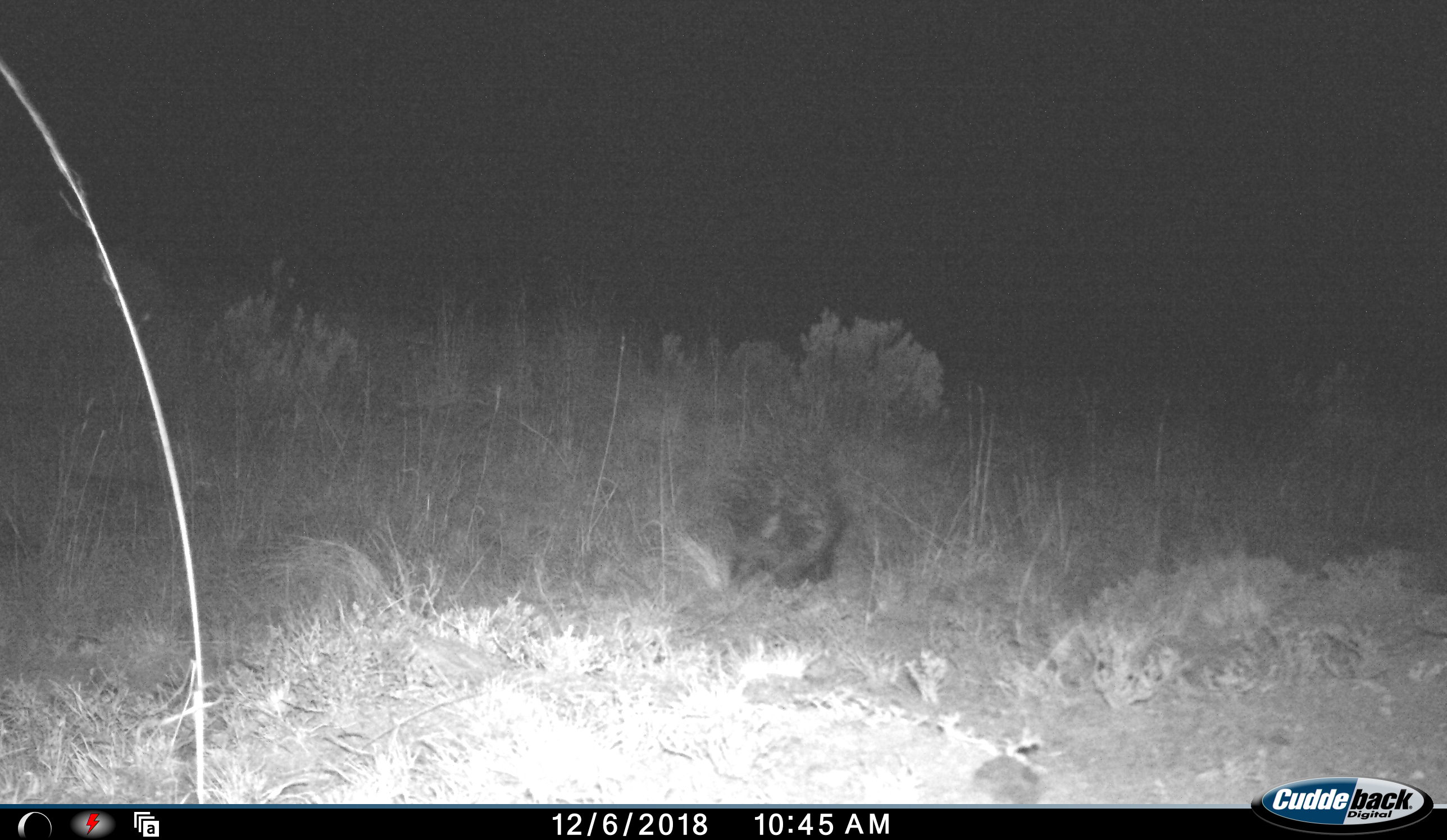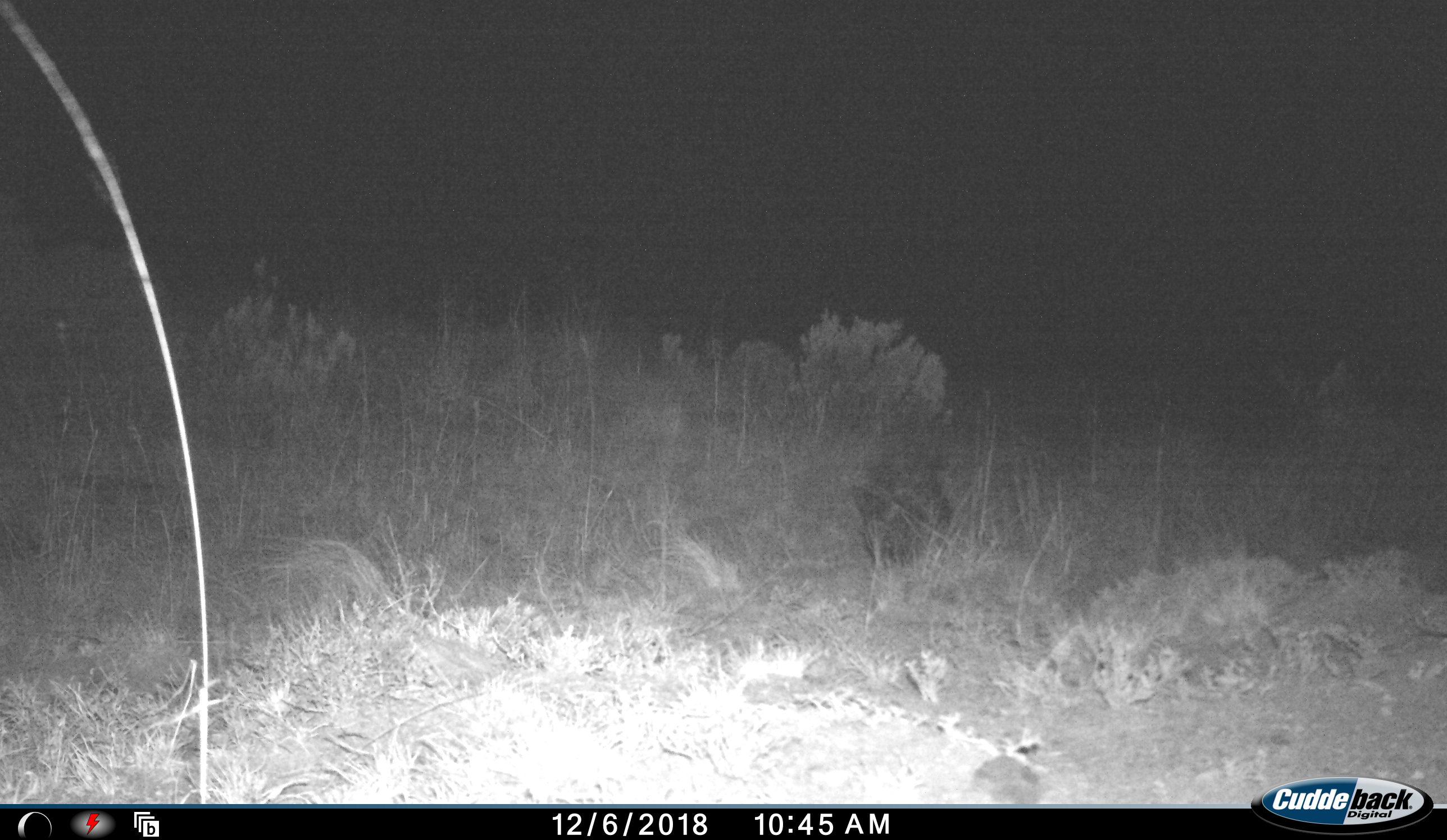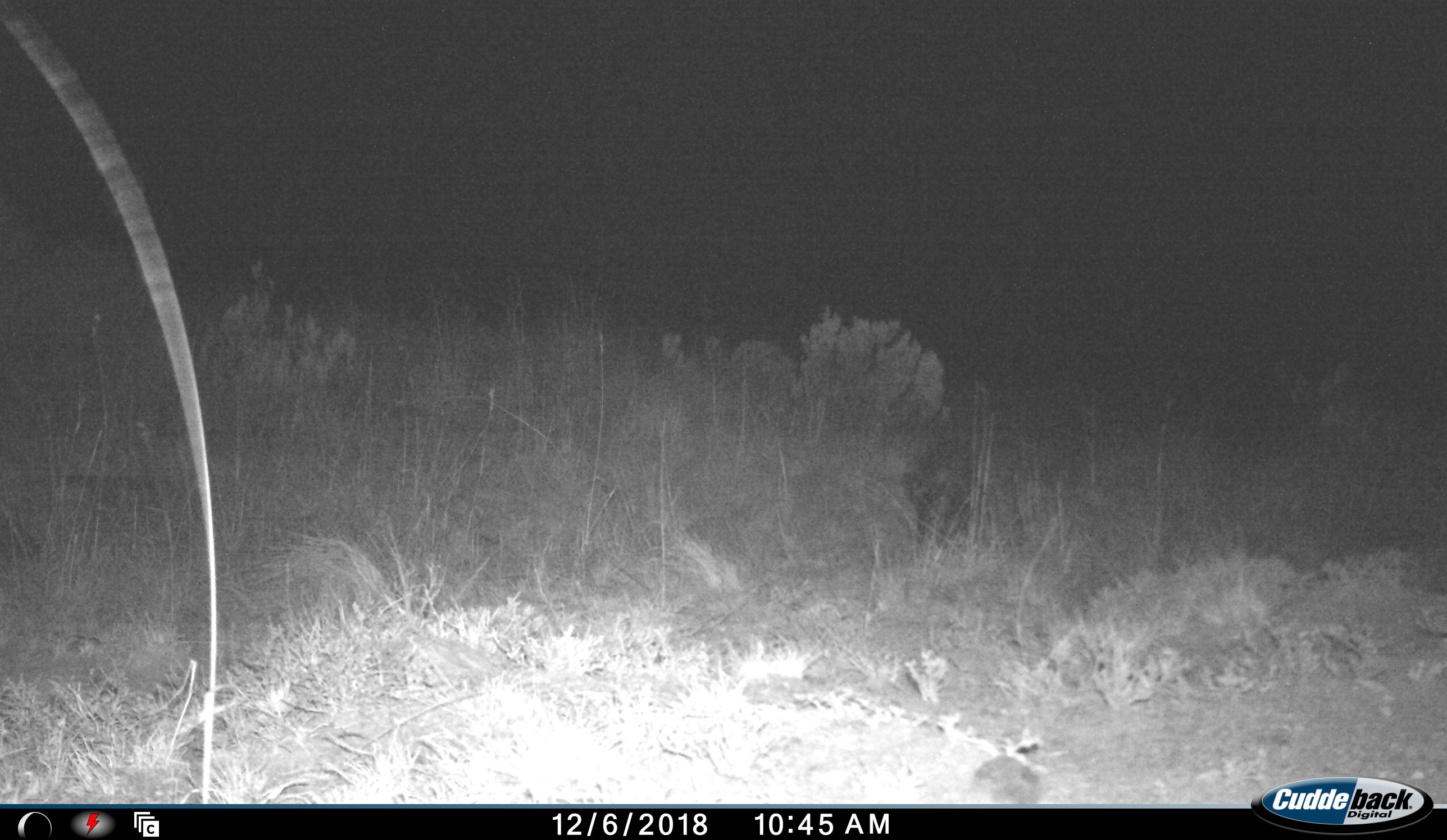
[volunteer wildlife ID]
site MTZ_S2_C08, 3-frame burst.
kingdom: Animalia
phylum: Chordata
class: Mammalia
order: Rodentia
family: Hystricidae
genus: Hystrix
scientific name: Hystrix cristata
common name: crested porcupine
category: porcupine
Porcupine (crested porcupine) (Hystrix cristata), count 1. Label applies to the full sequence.